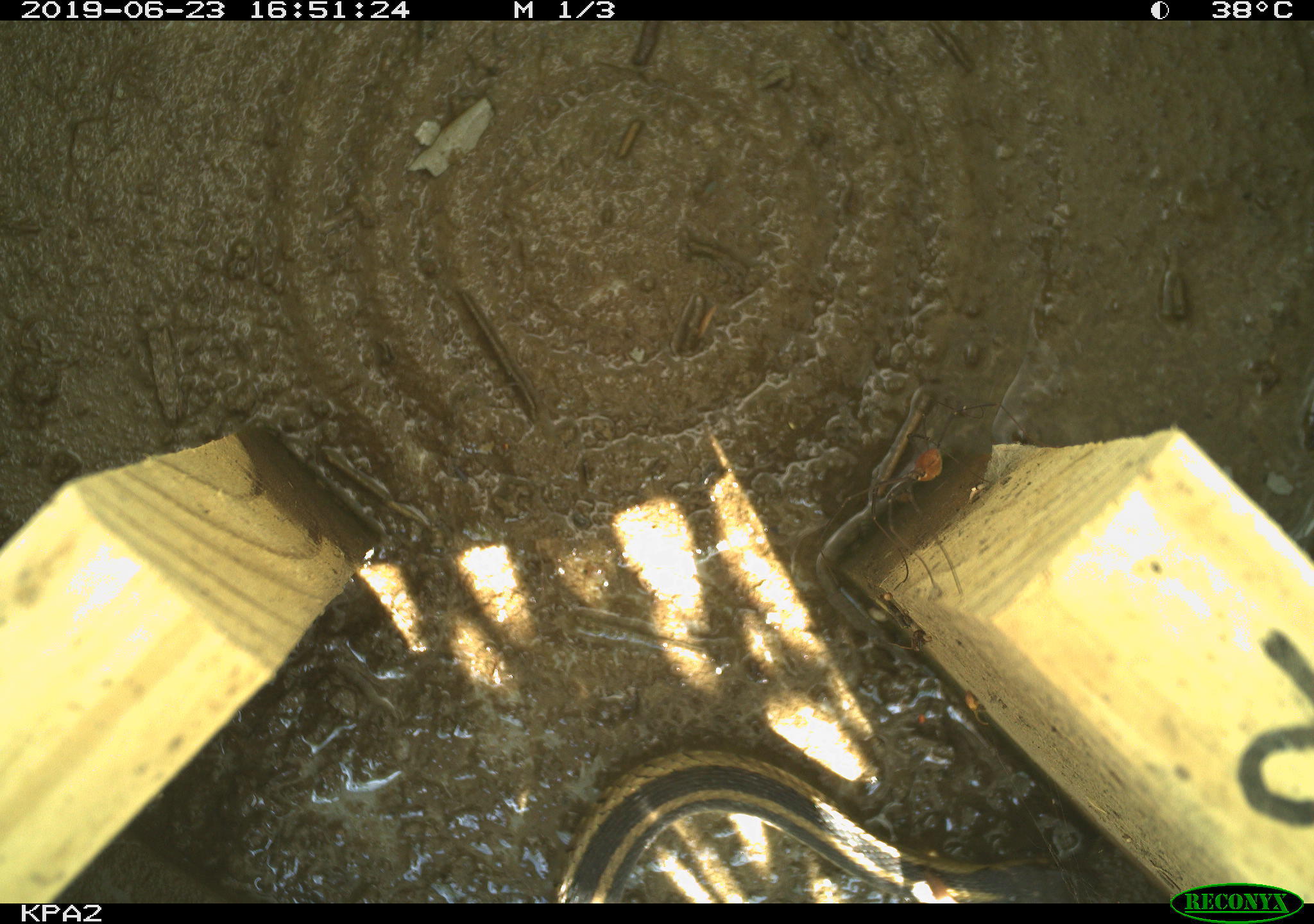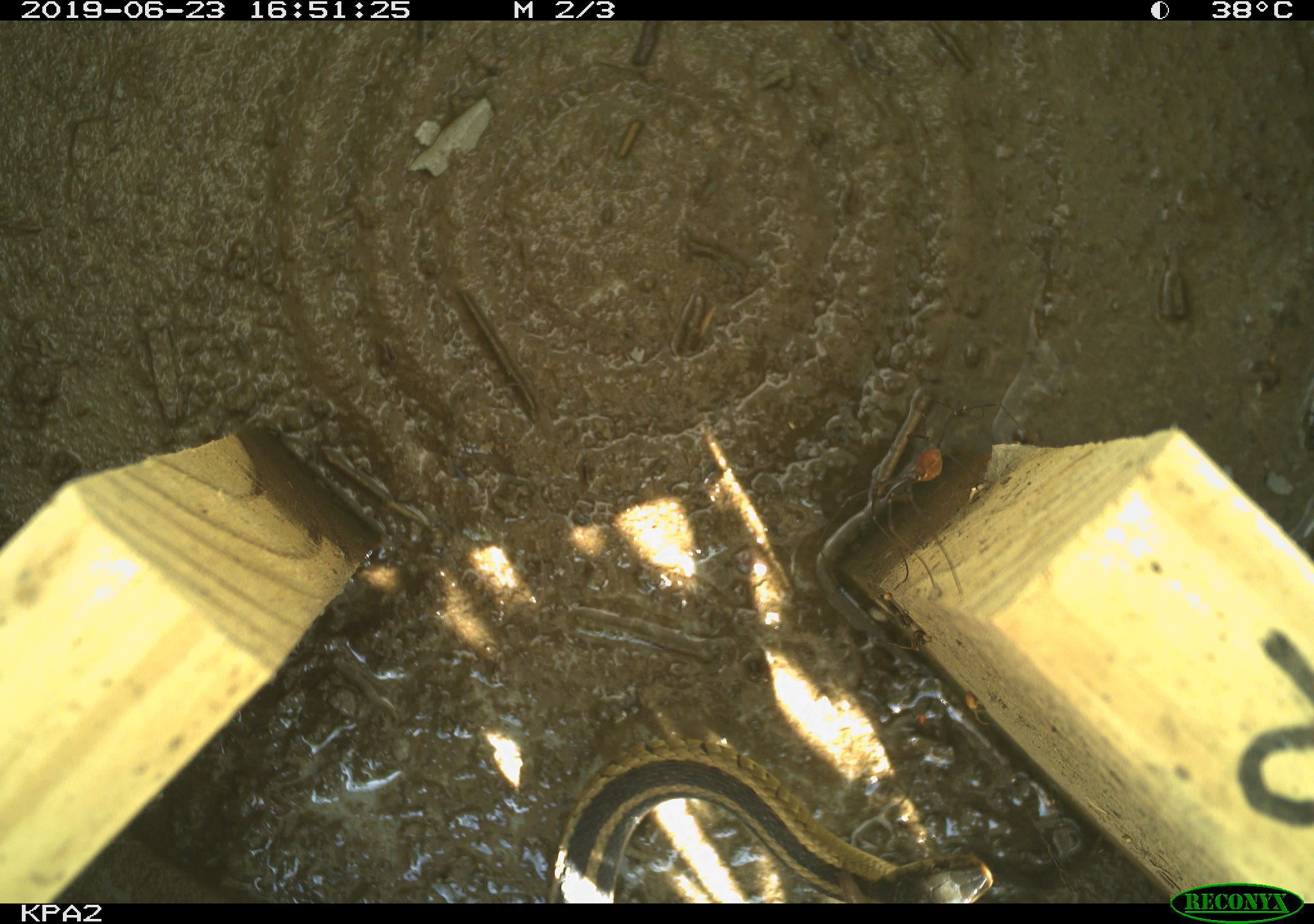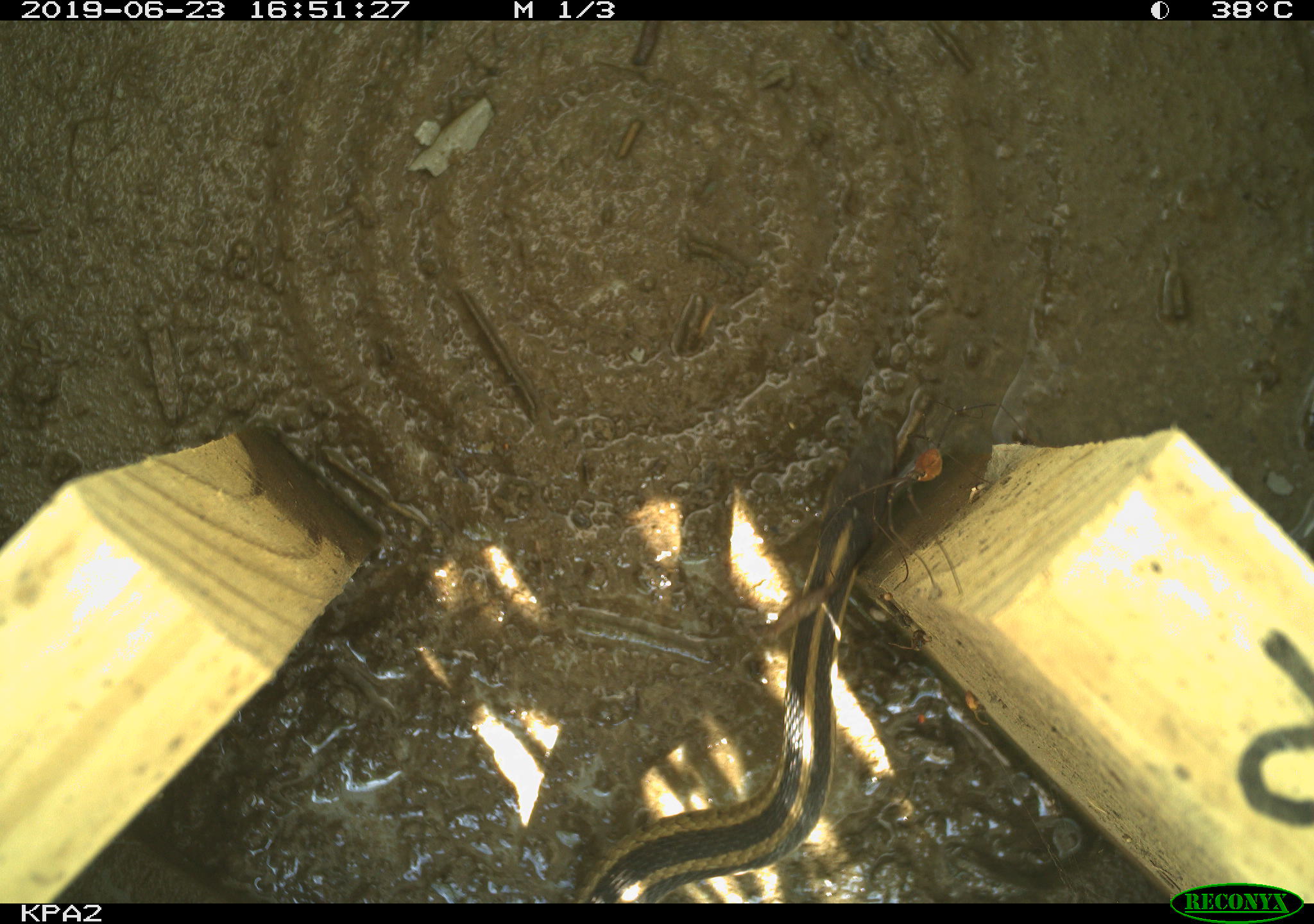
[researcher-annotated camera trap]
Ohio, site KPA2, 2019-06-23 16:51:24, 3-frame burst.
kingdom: Animalia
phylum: Chordata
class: Reptilia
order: Squamata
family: Colubridae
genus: Thamnophis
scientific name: Thamnophis sirtalis sirtalis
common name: eastern gartersnake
Eastern gartersnake (Thamnophis sirtalis sirtalis).